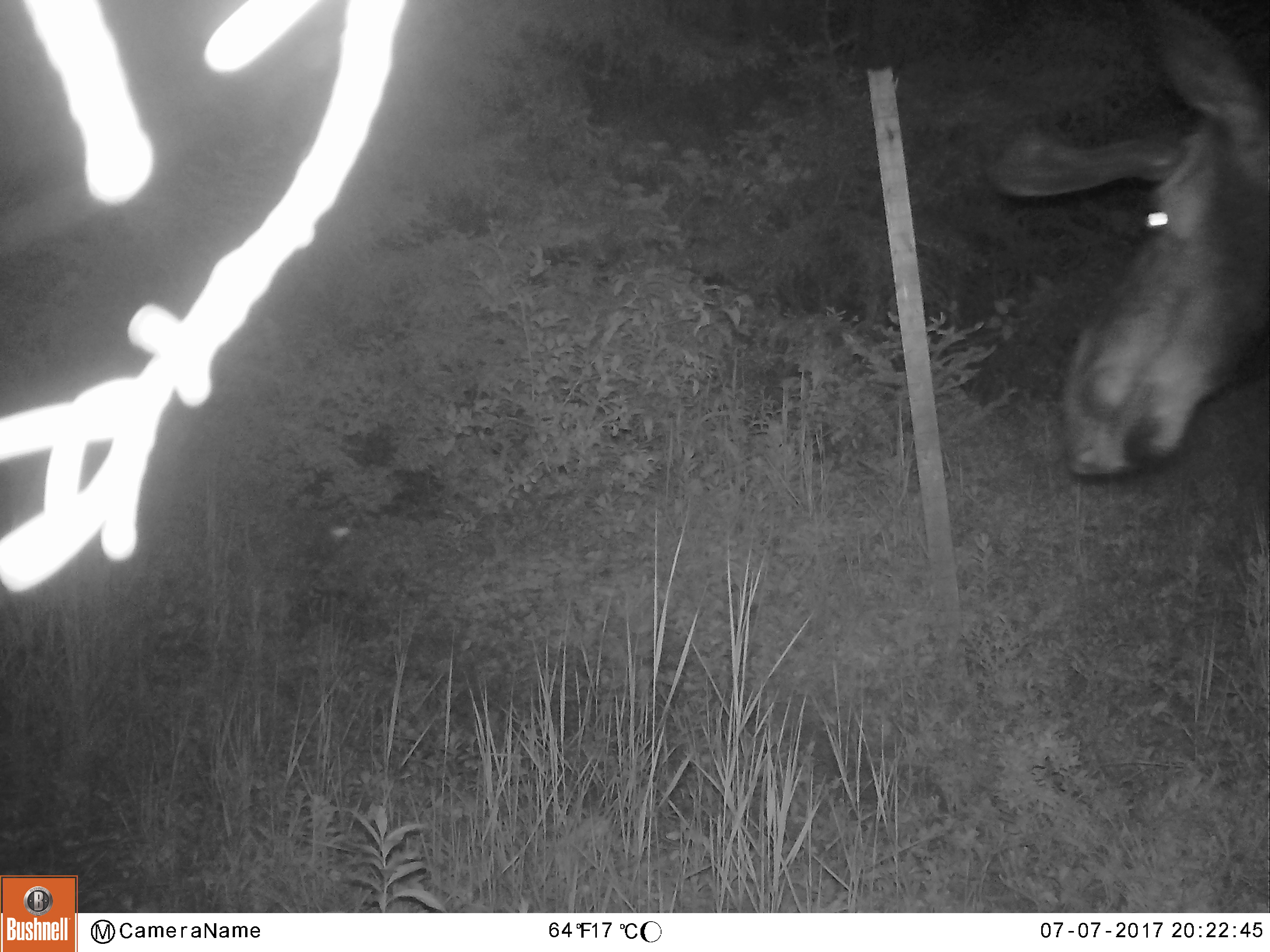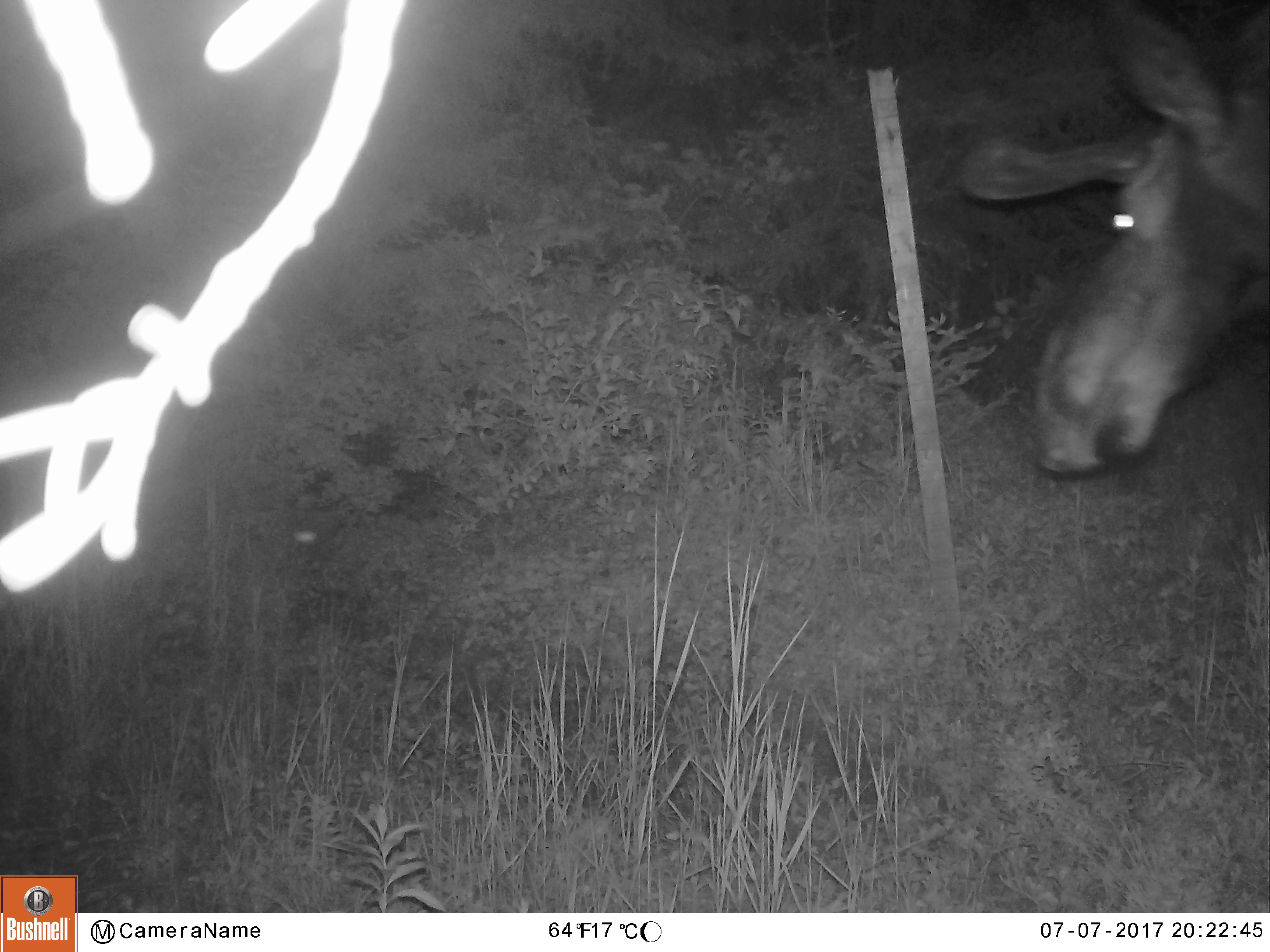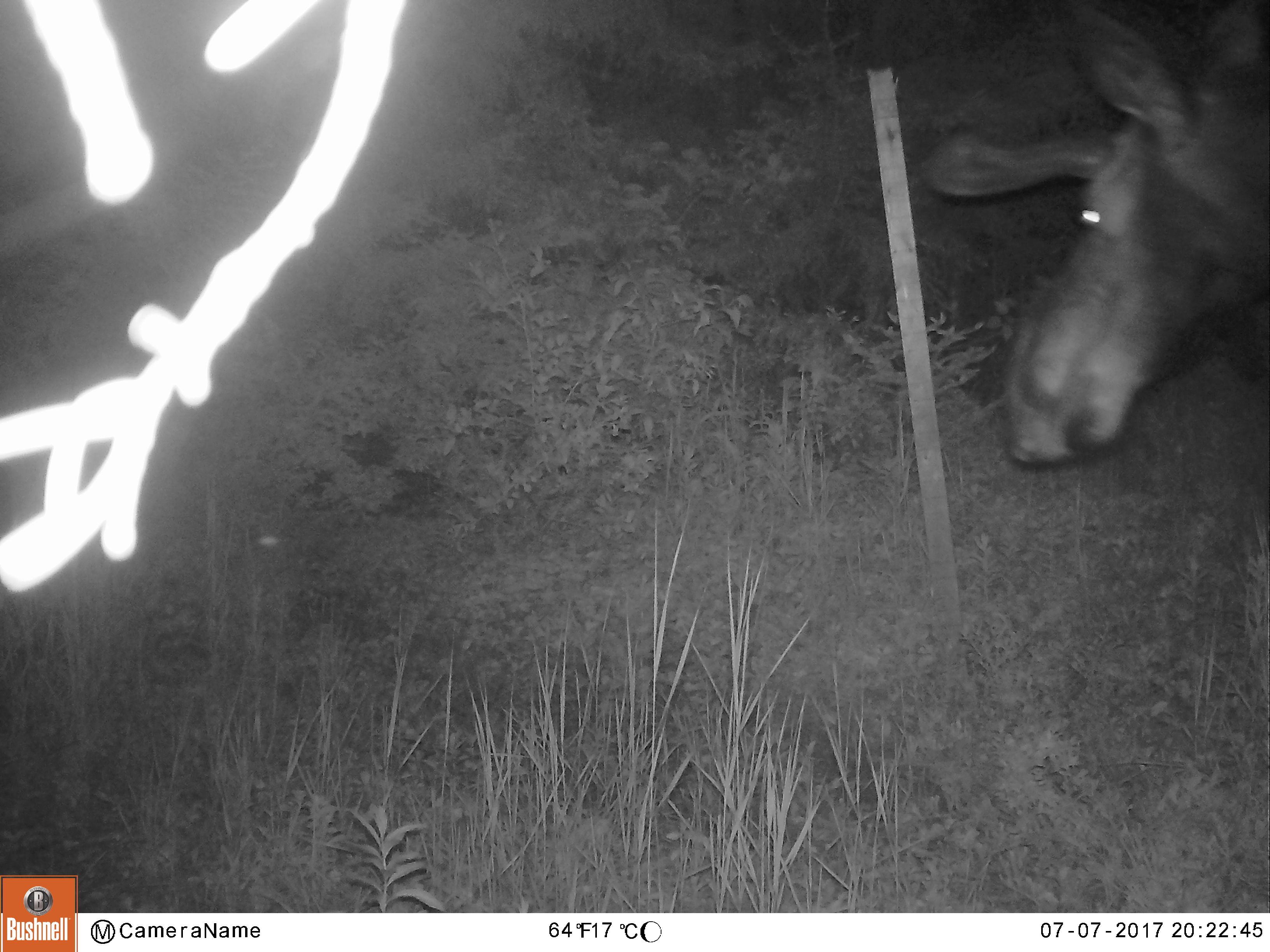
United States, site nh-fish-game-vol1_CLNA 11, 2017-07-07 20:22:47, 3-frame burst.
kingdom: Animalia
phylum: Chordata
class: Mammalia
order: Artiodactyla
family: Cervidae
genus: Alces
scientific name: Alces alces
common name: moose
Moose (Alces alces).